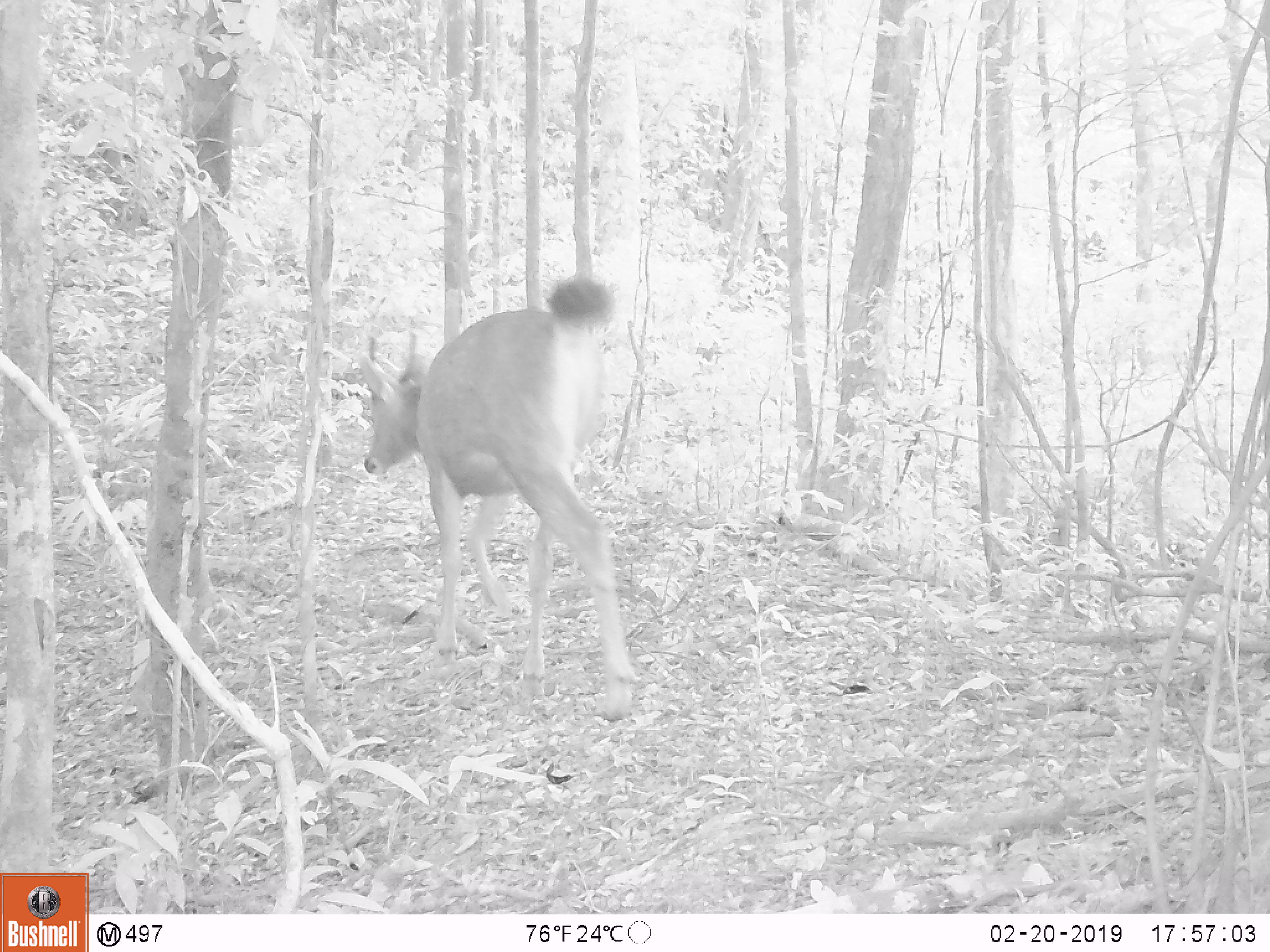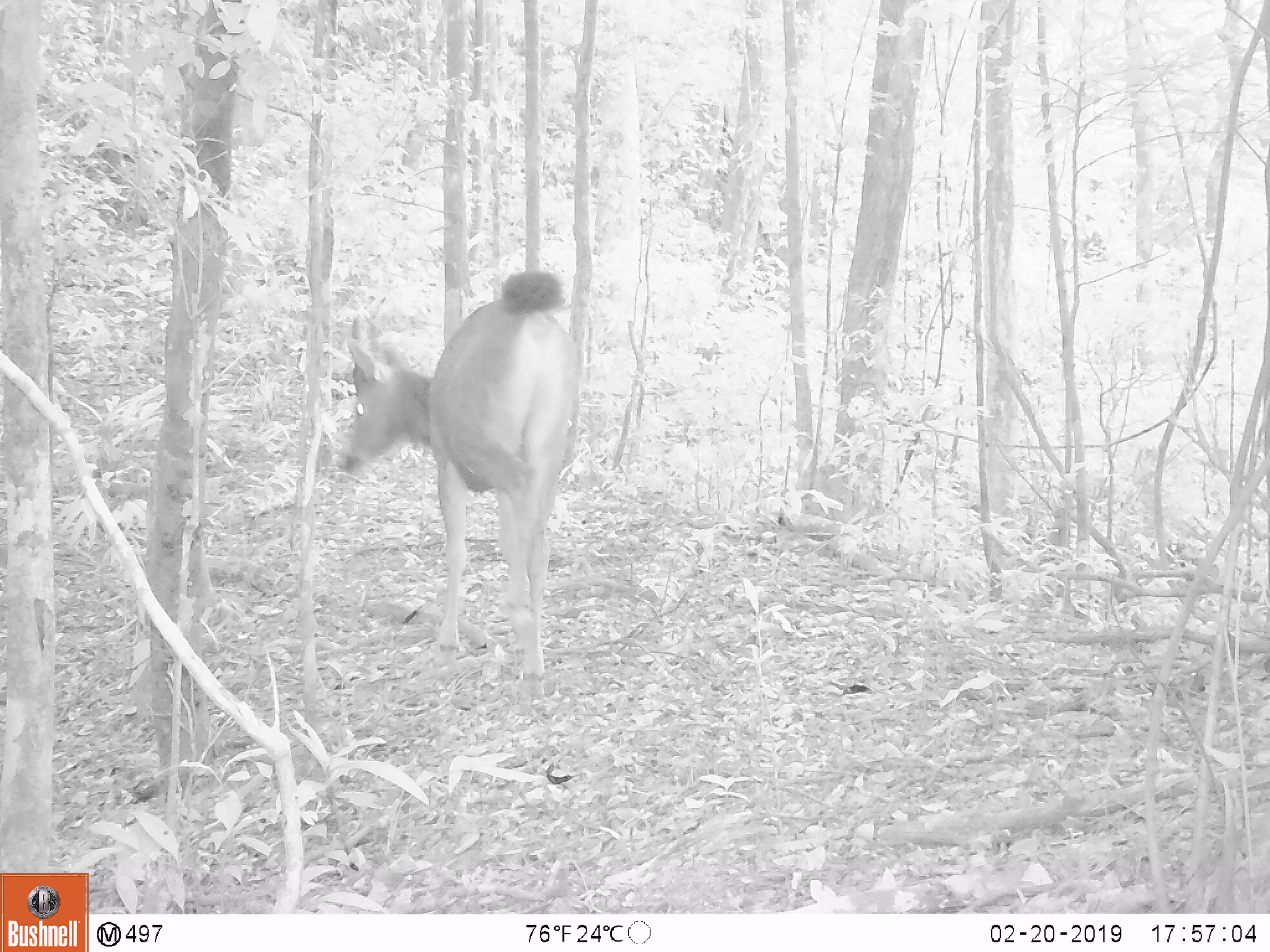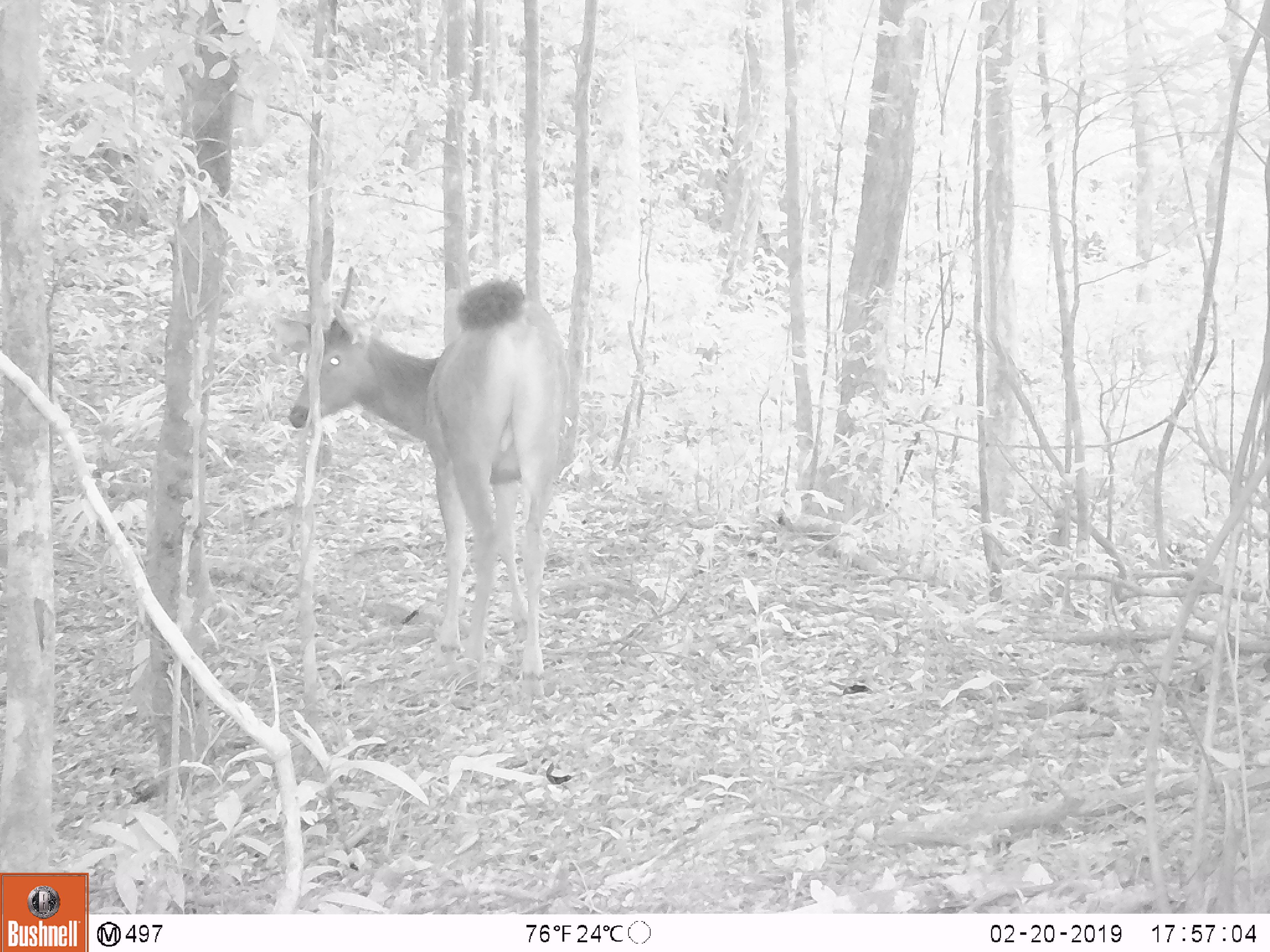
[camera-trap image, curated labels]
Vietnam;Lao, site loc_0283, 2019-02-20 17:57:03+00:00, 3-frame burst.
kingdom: Animalia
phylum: Chordata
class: Mammalia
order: Artiodactyla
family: Cervidae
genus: Rusa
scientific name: Rusa unicolor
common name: sambar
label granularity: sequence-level